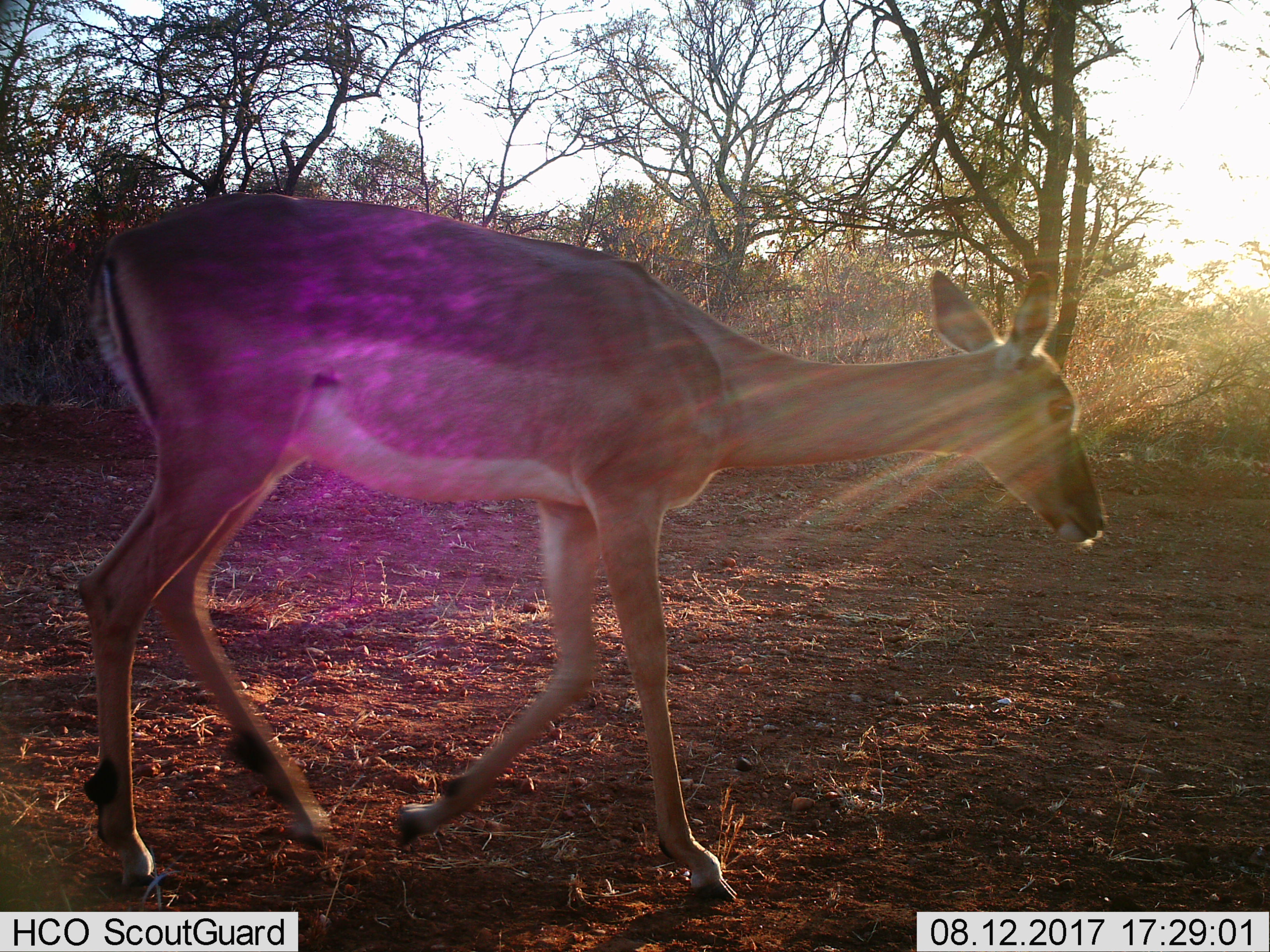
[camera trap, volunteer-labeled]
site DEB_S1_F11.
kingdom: Animalia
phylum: Chordata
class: Mammalia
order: Artiodactyla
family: Bovidae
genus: Aepyceros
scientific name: Aepyceros melampus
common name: impala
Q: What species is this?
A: Impala (Aepyceros melampus).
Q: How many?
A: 1.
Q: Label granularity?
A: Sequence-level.